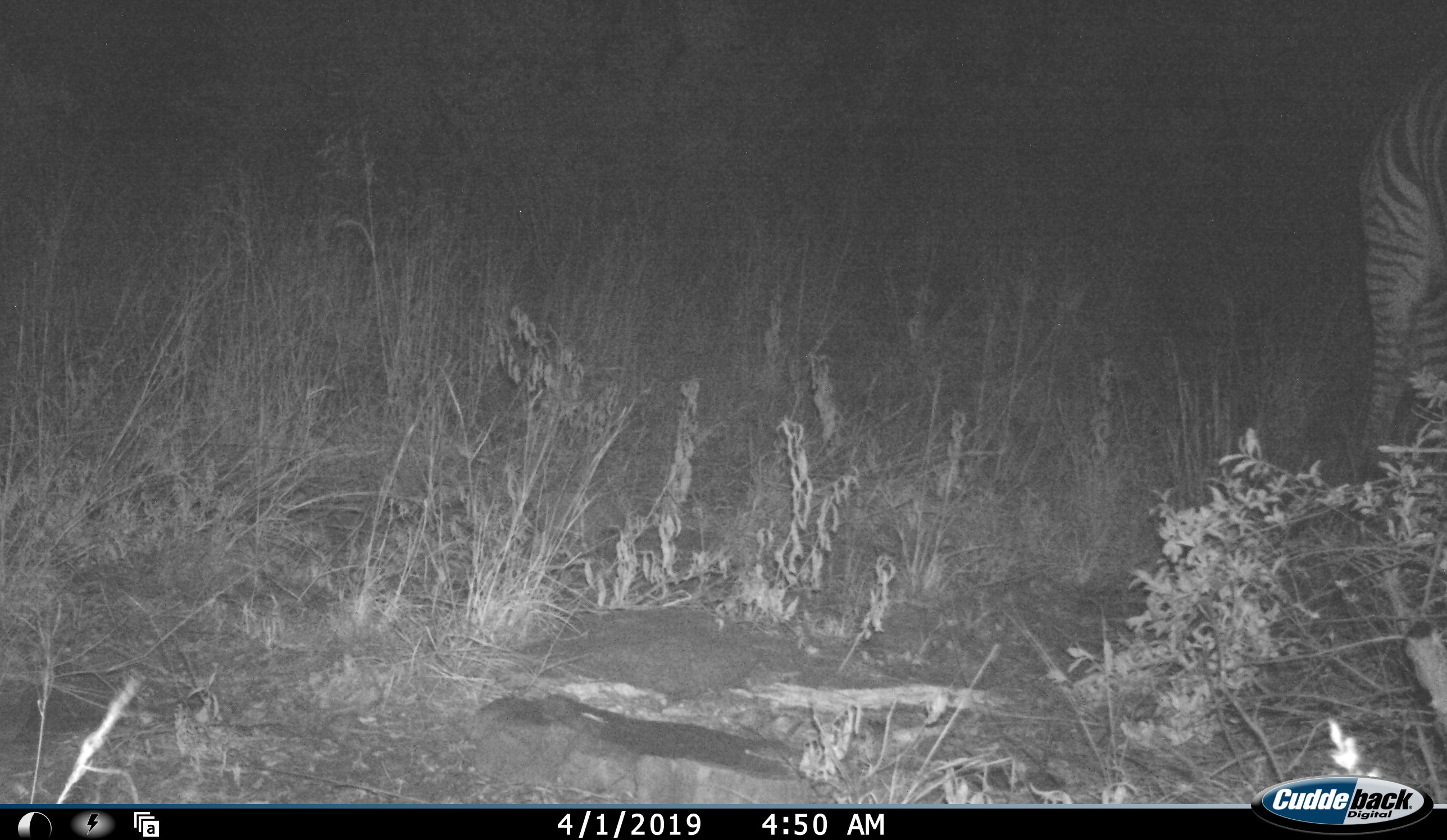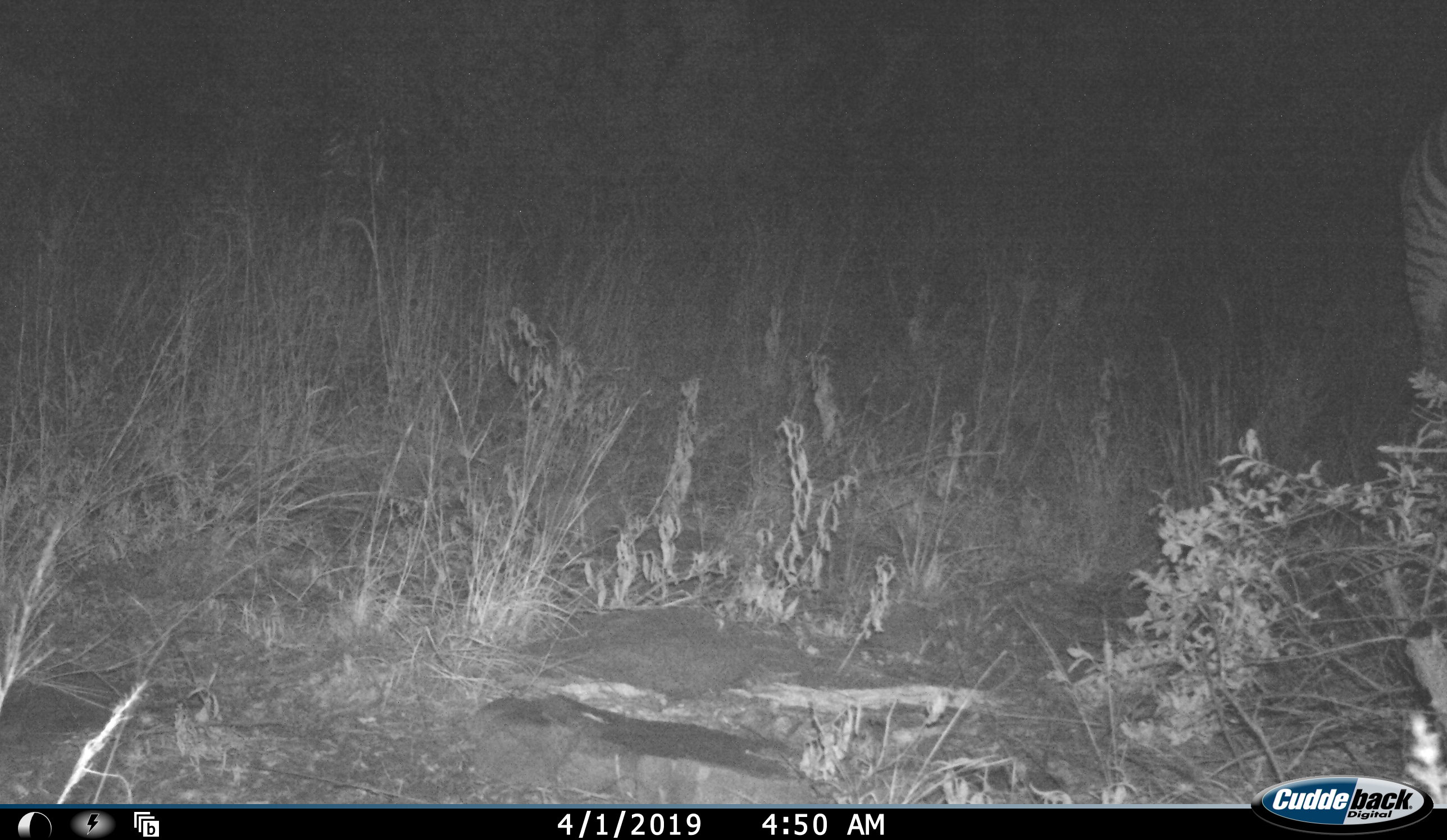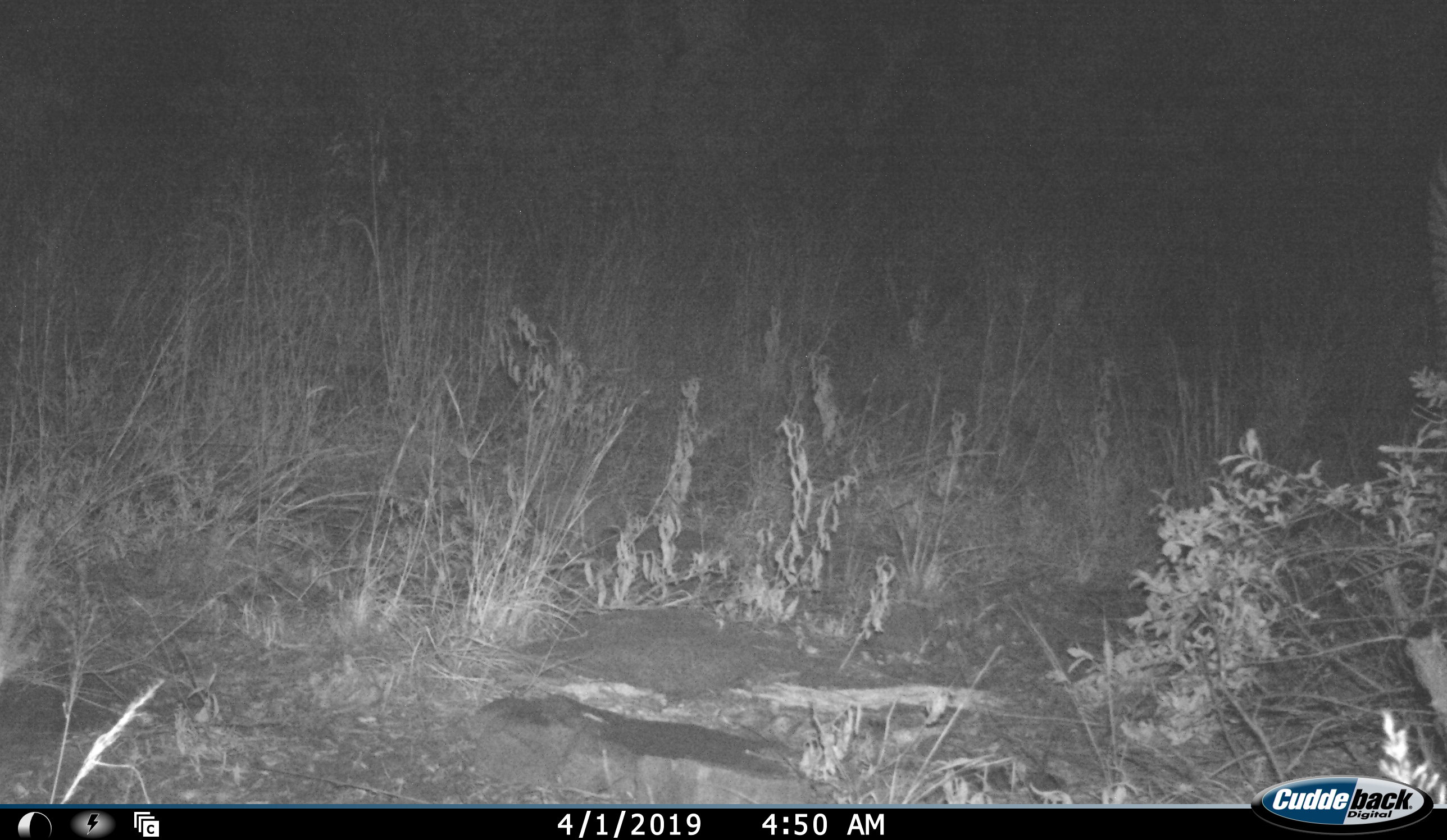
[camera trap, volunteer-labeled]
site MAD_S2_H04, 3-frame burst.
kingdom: Animalia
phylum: Chordata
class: Mammalia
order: Perissodactyla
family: Equidae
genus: Equus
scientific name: Equus quagga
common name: plains zebra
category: zebraplains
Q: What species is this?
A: Zebraplains (plains zebra) (Equus quagga).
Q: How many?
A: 1.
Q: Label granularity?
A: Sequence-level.